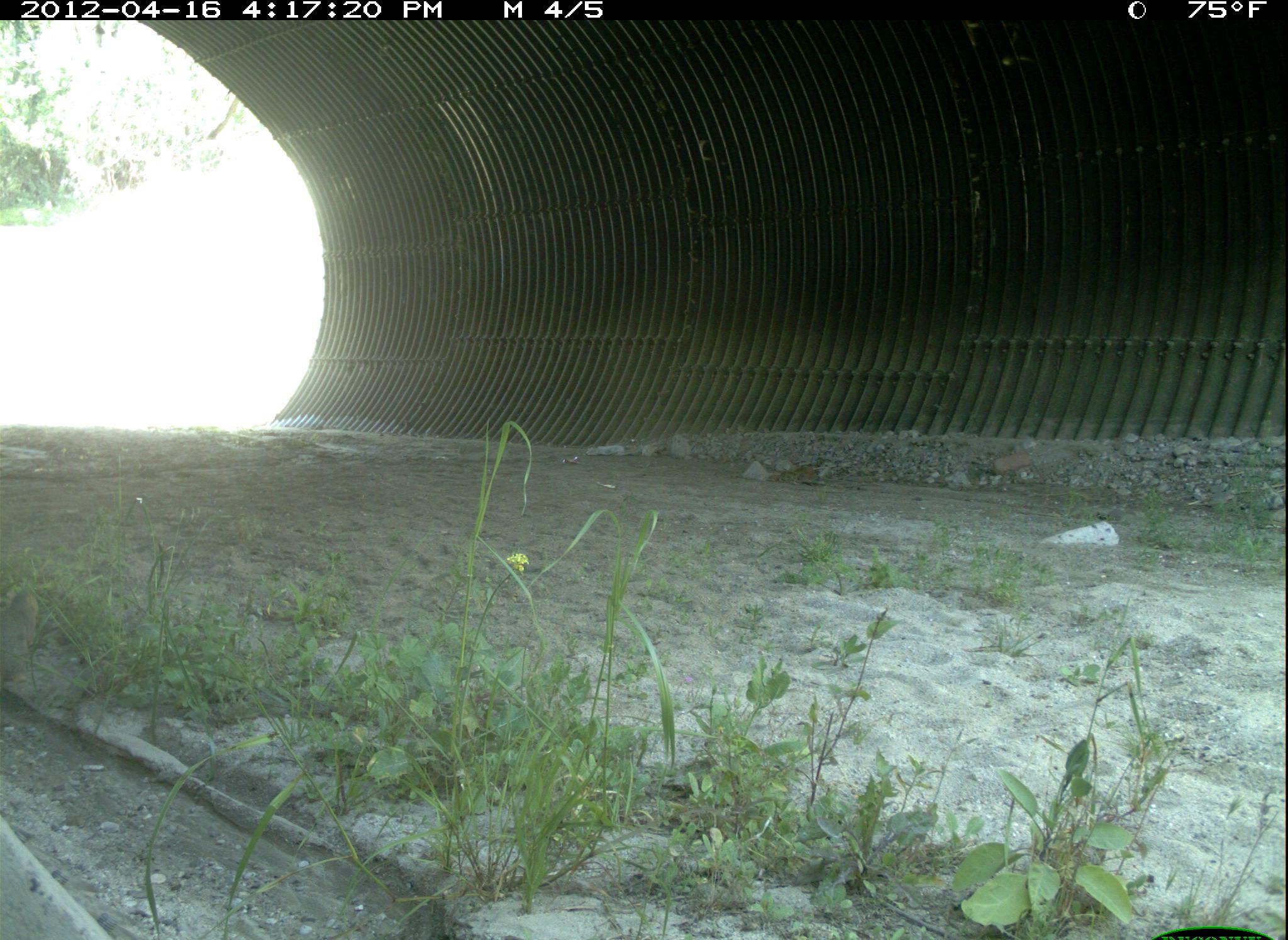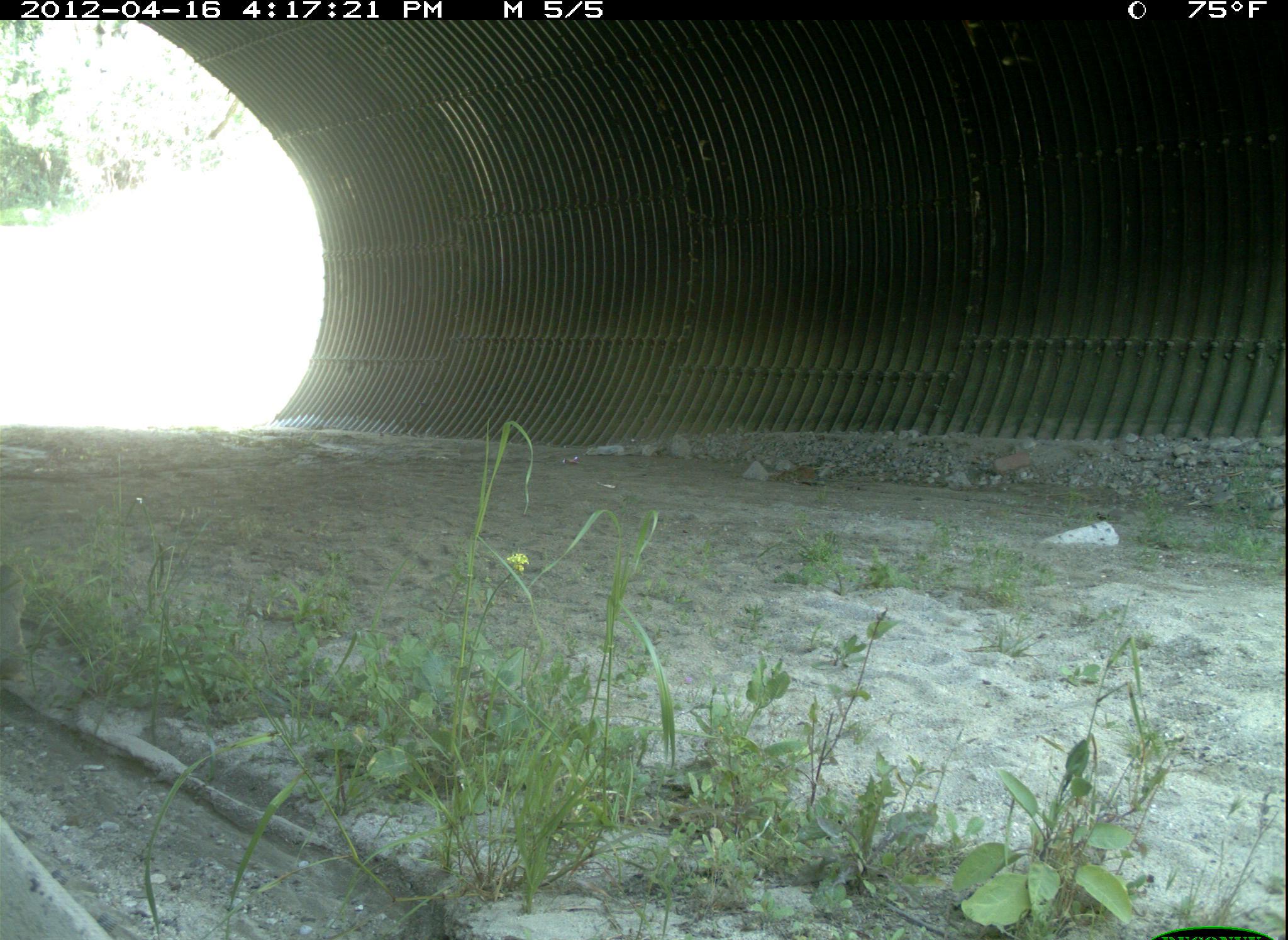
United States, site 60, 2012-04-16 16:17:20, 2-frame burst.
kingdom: Animalia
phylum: Chordata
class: Mammalia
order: Rodentia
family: Sciuridae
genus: Sciurus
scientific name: Sciurus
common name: squirrel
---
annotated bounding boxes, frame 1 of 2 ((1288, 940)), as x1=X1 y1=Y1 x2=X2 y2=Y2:
squirrel: x1=0 y1=585 x2=42 y2=684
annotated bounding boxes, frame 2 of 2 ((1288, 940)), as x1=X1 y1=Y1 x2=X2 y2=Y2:
squirrel: x1=0 y1=567 x2=28 y2=684